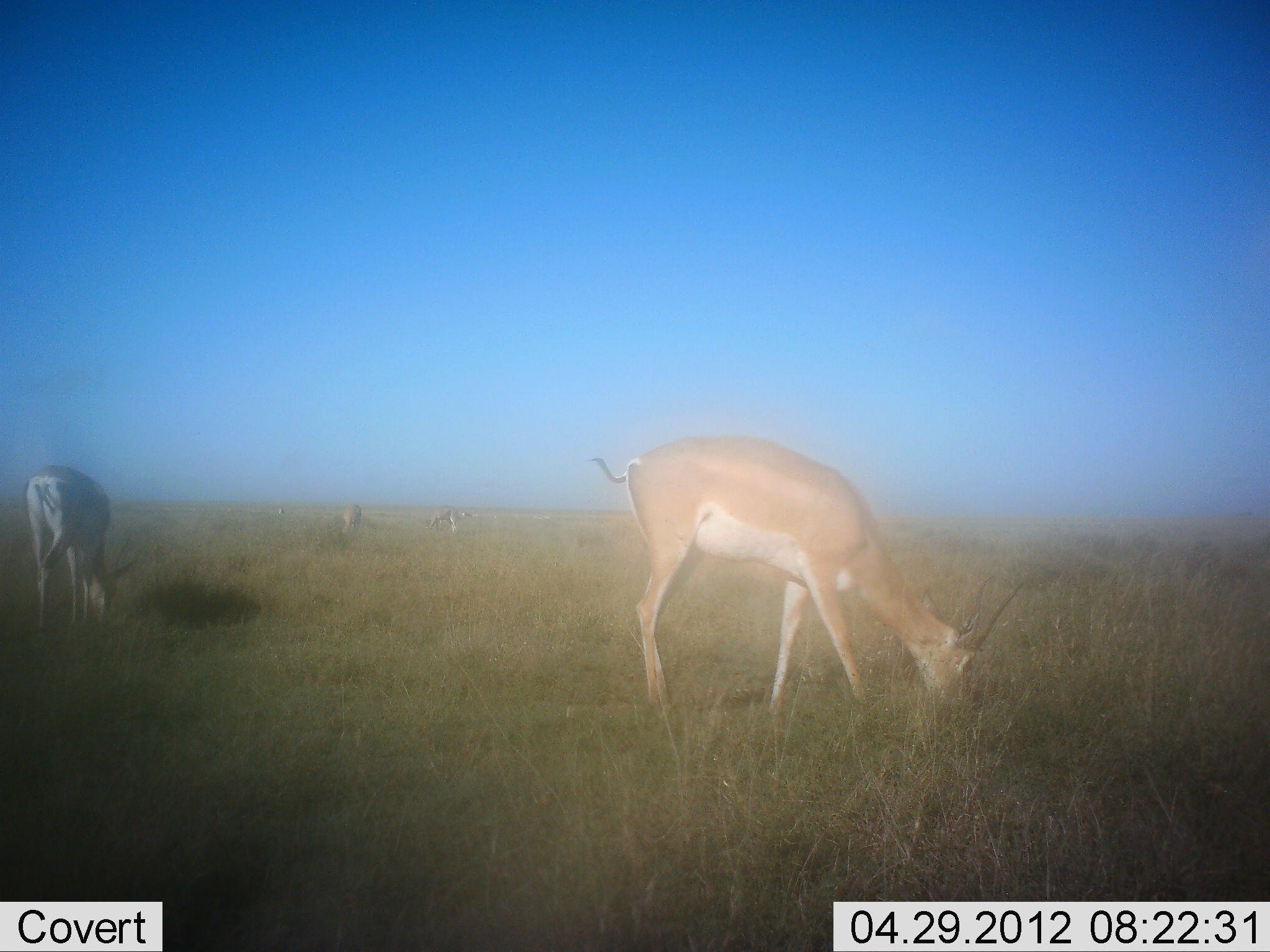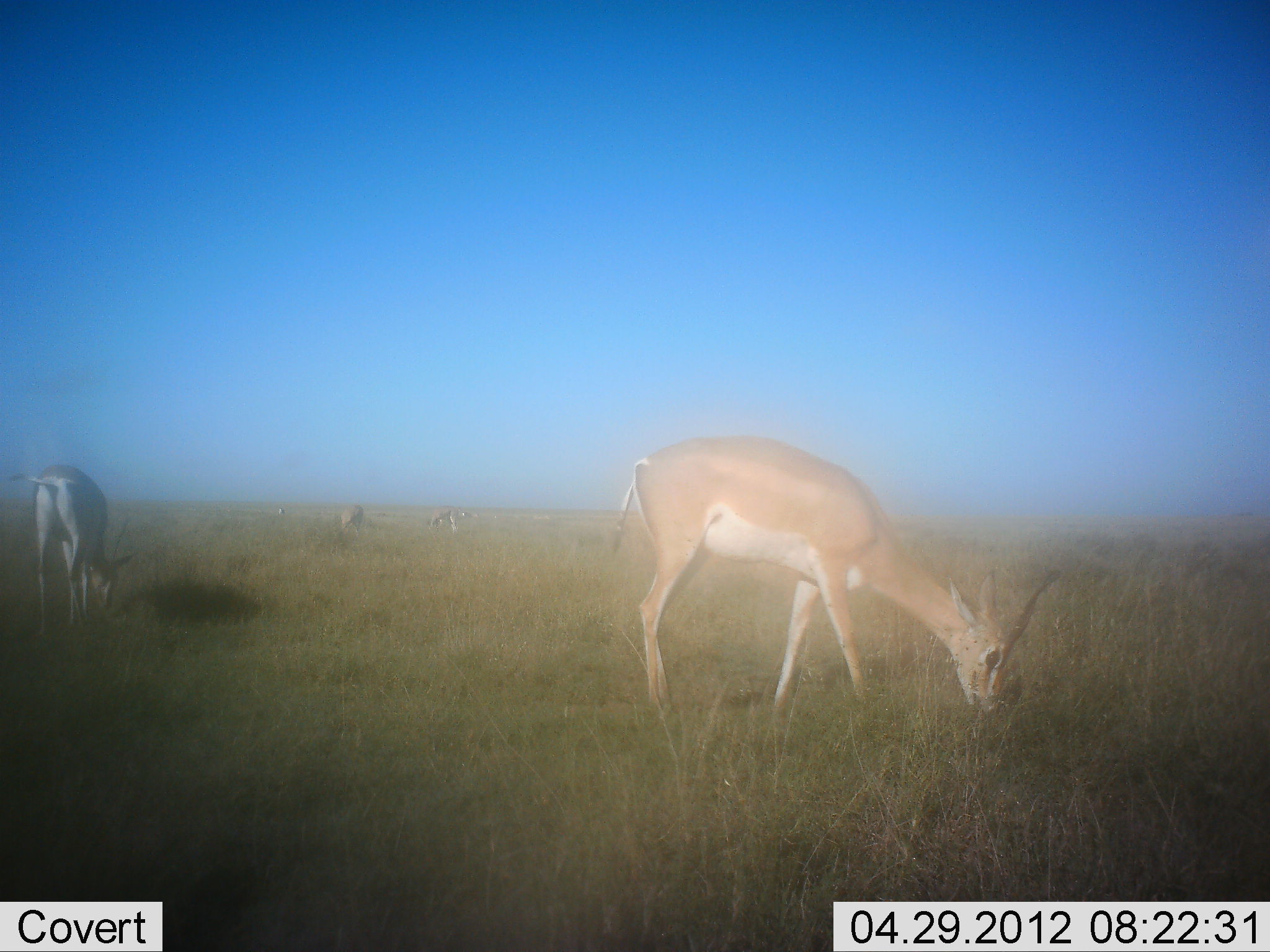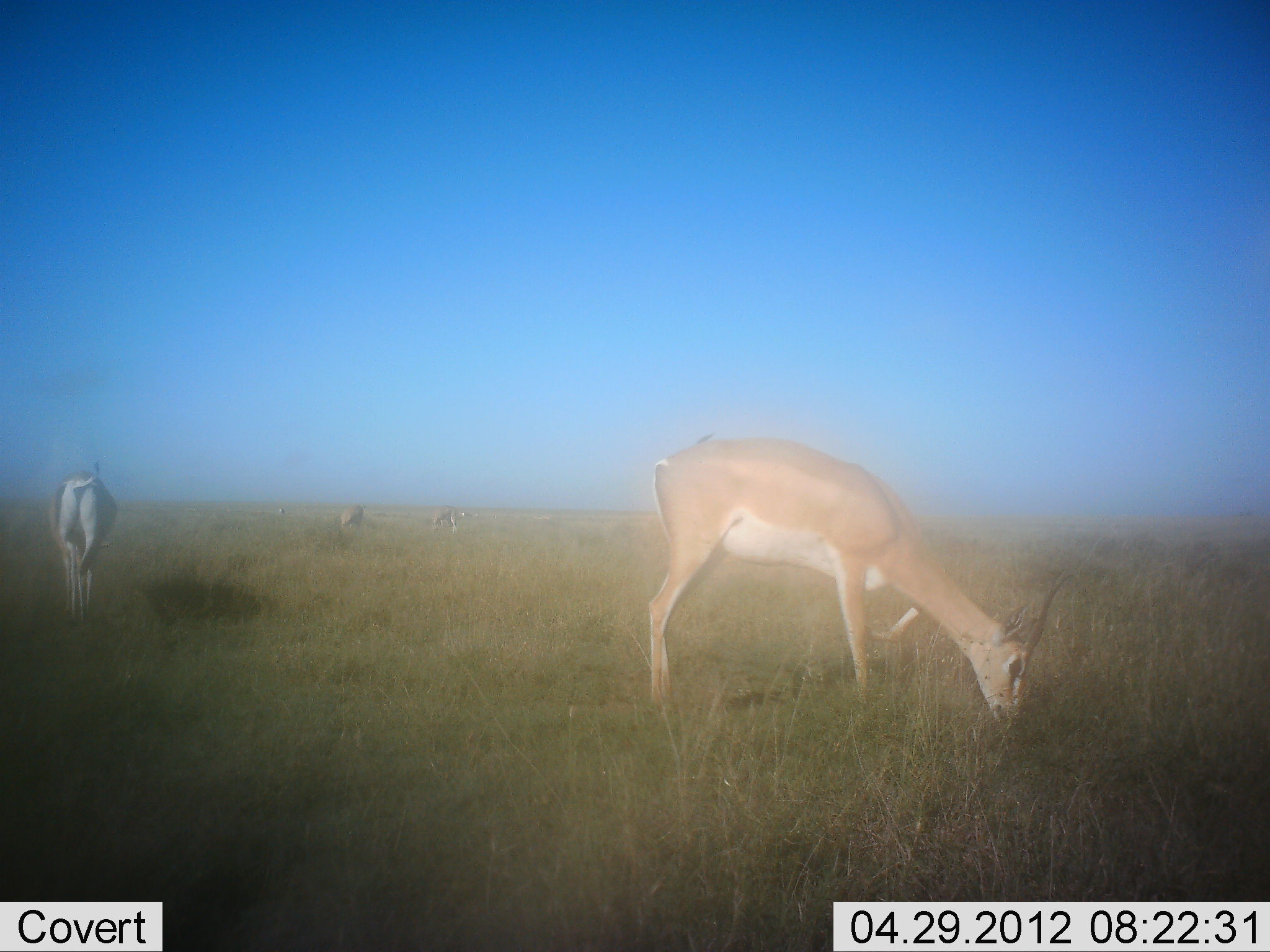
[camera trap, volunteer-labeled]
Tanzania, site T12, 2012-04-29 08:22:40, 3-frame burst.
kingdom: Animalia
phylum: Chordata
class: Mammalia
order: Artiodactyla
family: Bovidae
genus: Nanger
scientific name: Nanger granti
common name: grant's gazelle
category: gazellegrants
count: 4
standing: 18%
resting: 0%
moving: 6%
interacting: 0%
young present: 0%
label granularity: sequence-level